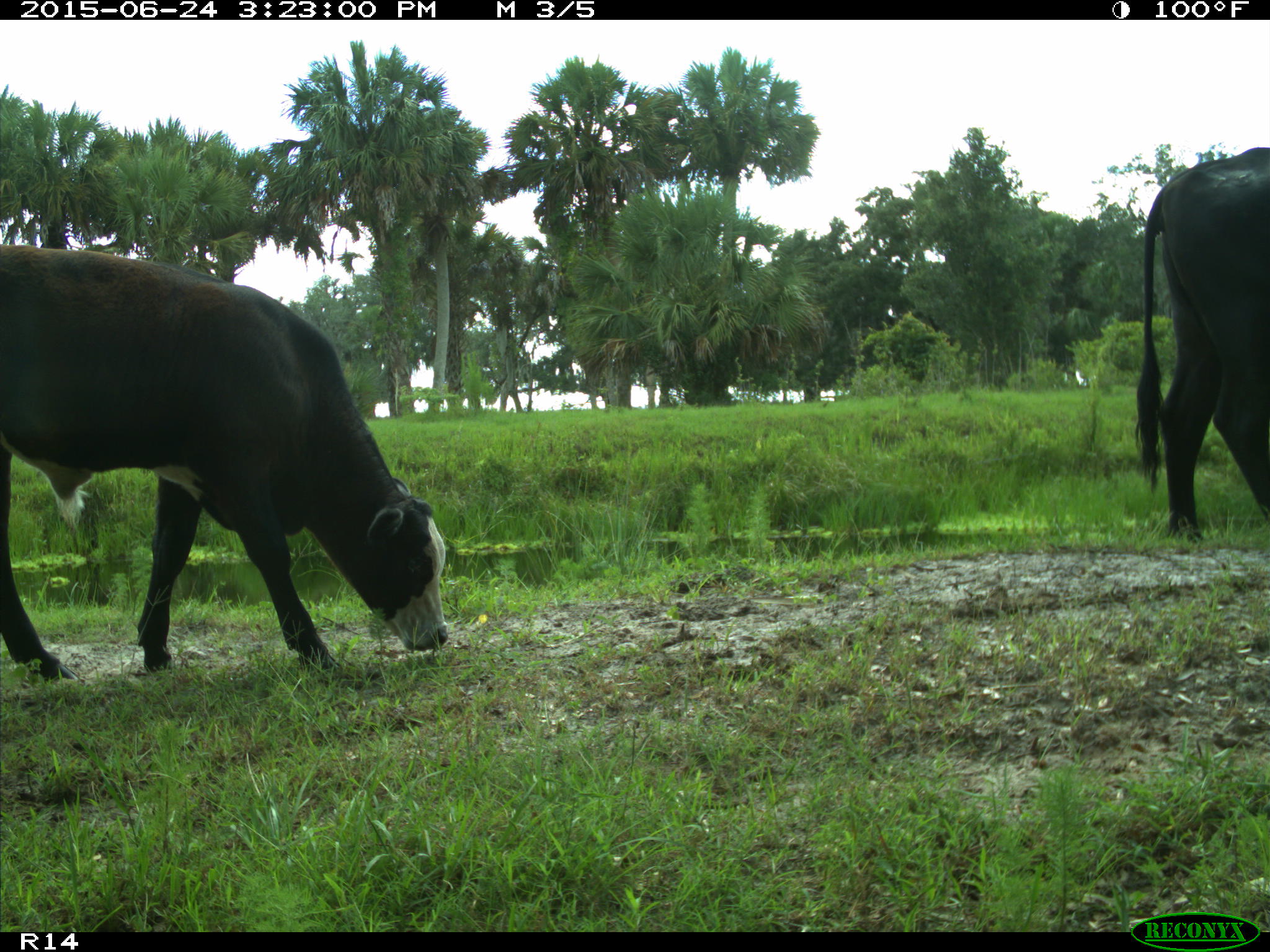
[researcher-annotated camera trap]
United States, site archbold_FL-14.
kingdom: Animalia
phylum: Chordata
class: Mammalia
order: Artiodactyla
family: Bovidae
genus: Bos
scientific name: Bos taurus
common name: domestic cow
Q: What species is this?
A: Bos taurus (domestic cow).